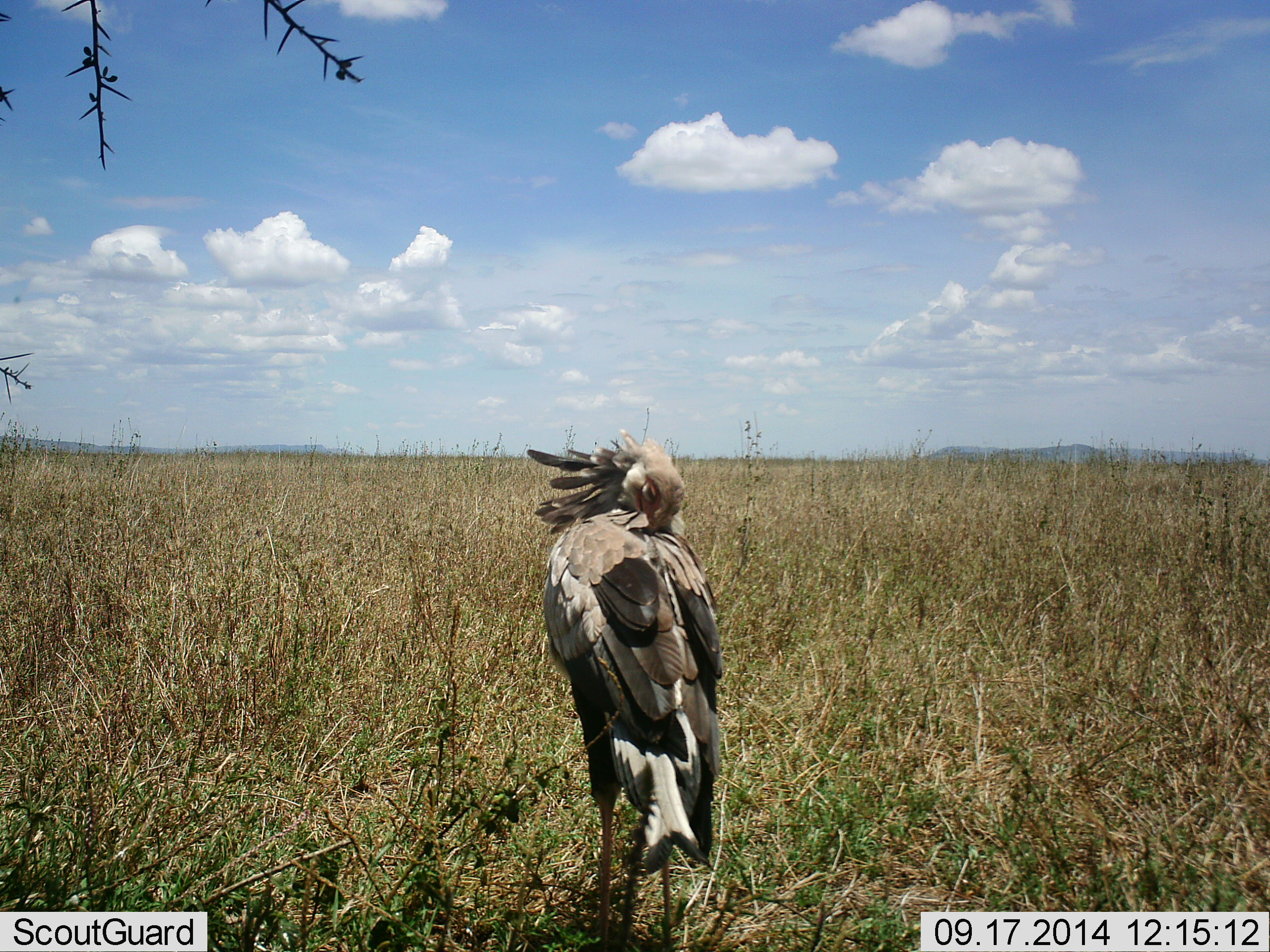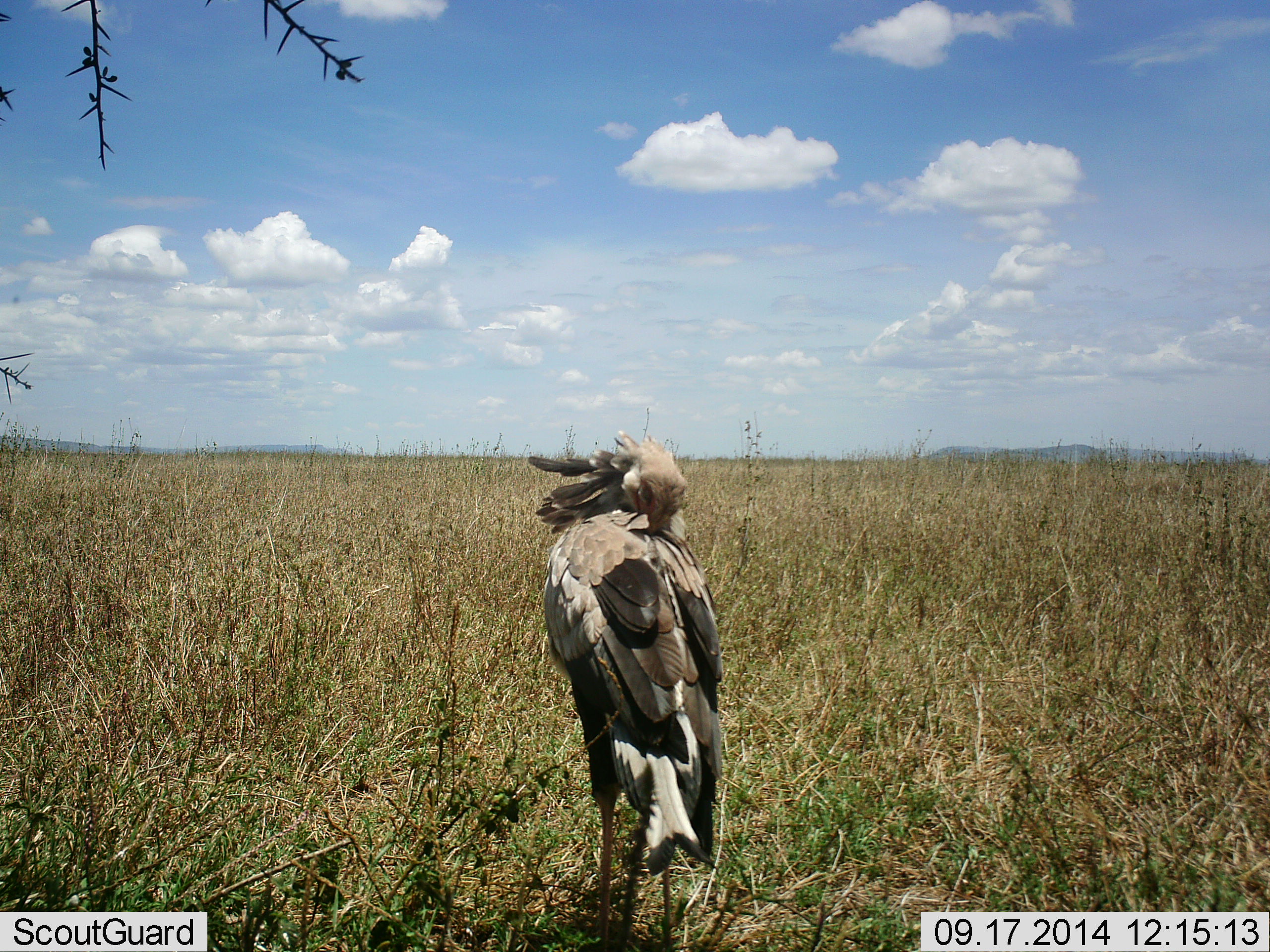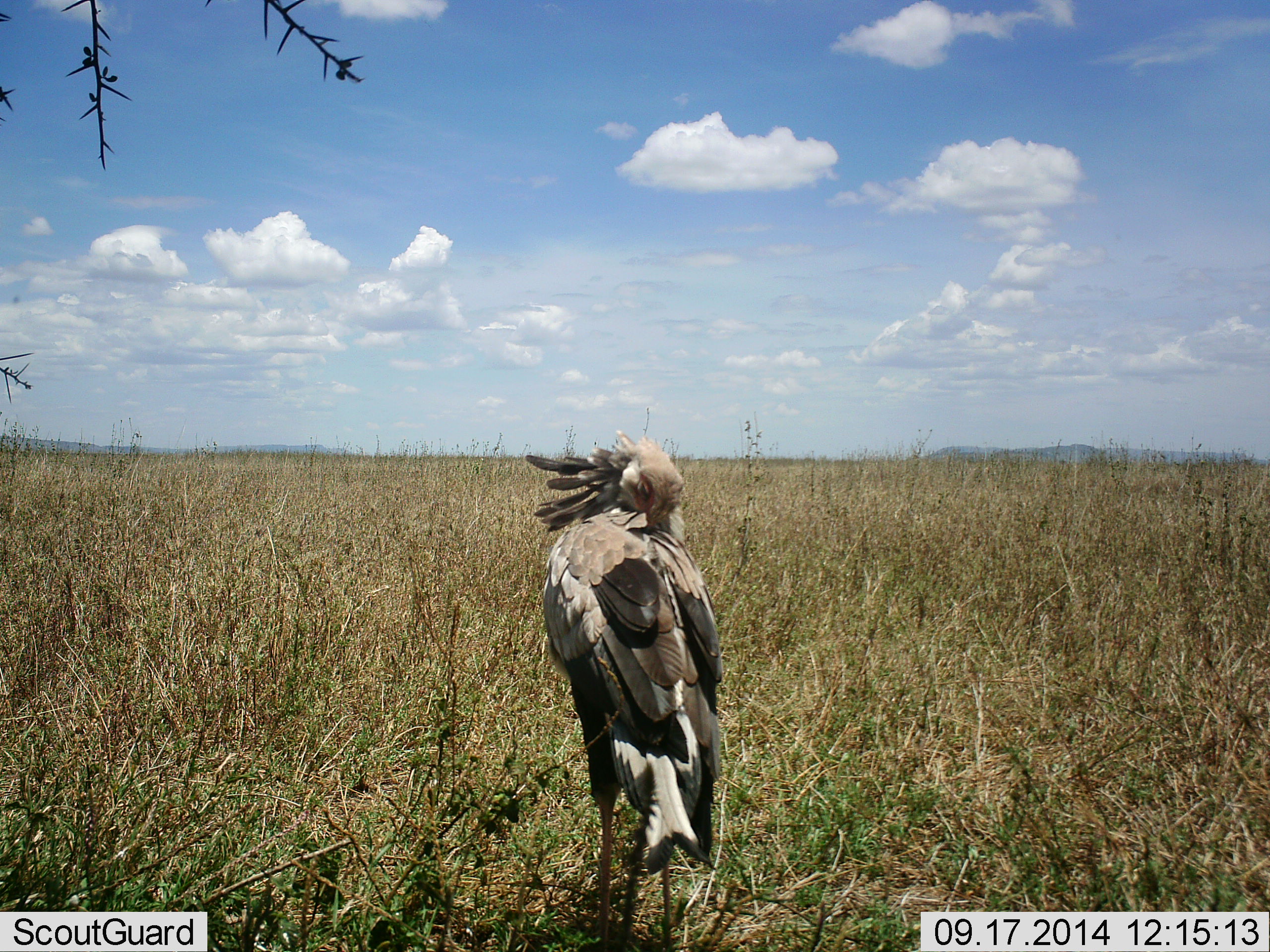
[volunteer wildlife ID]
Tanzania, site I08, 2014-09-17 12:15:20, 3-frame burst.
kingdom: Animalia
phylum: Chordata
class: Aves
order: Accipitriformes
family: Sagittariidae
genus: Sagittarius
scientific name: Sagittarius serpentarius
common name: secretary bird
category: secretarybird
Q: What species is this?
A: Secretarybird (secretary bird) (Sagittarius serpentarius).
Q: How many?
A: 1.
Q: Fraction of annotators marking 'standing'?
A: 90%.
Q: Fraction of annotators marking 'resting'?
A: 0%.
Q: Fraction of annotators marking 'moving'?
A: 20%.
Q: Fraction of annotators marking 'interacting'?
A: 0%.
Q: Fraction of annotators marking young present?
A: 0%.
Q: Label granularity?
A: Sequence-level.